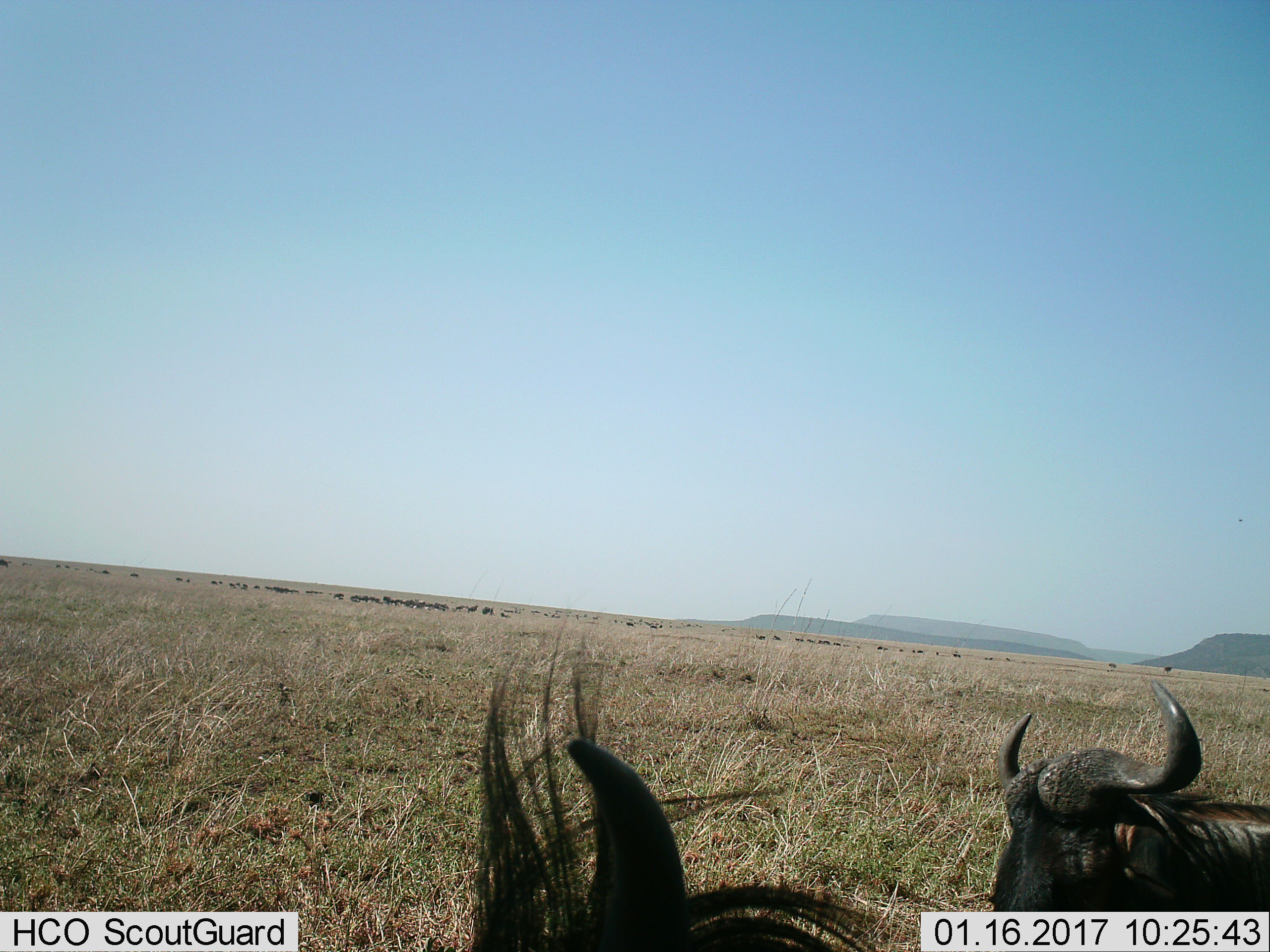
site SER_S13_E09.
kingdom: Animalia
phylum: Chordata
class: Mammalia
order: Artiodactyla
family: Bovidae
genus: Connochaetes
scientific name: Connochaetes taurinus taurinus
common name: blue wildebeest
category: wildebeestblue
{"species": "wildebeestblue (blue wildebeest) (Connochaetes taurinus taurinus)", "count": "51+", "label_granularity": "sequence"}